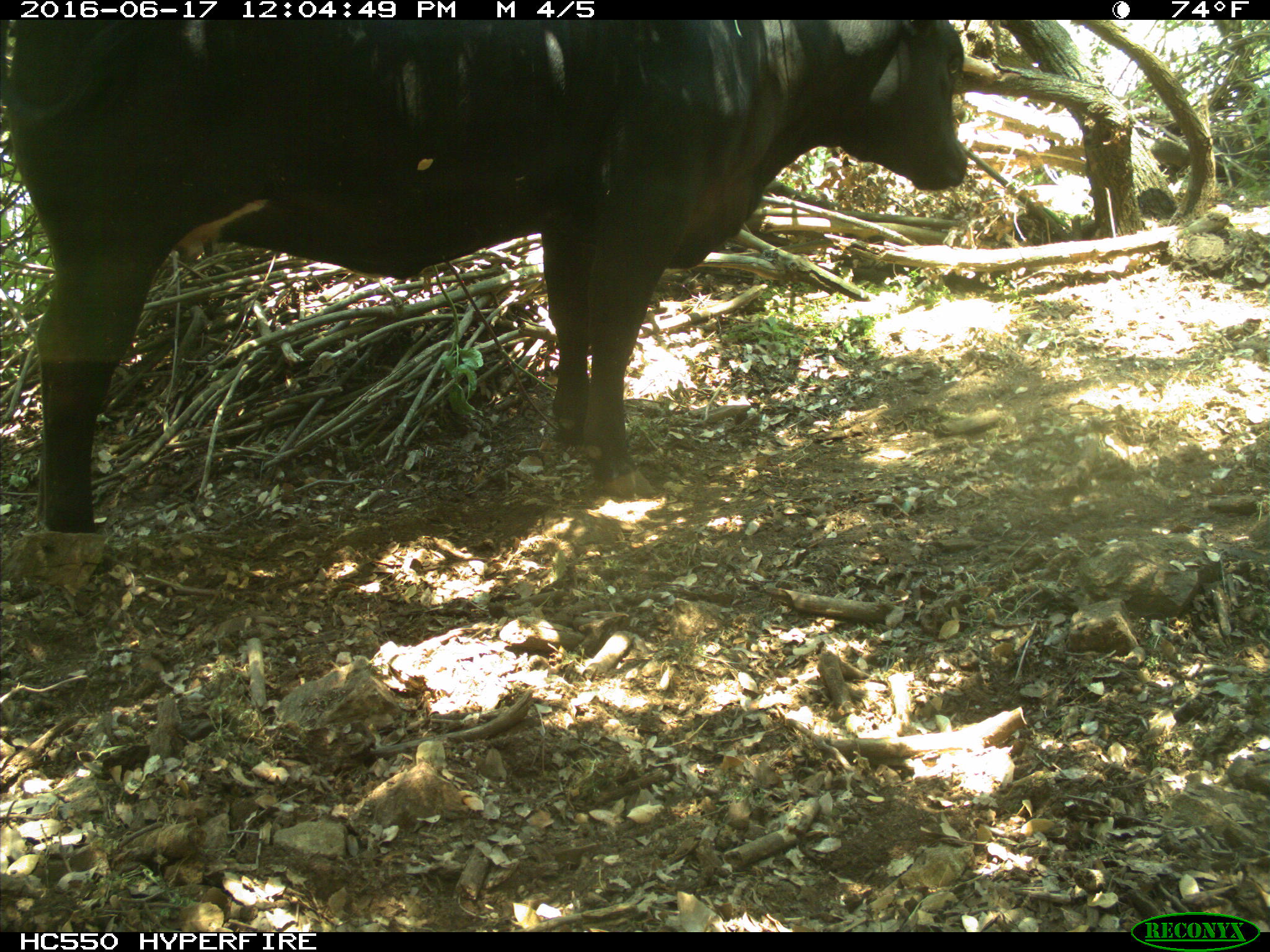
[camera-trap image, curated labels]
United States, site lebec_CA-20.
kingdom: Animalia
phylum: Chordata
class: Mammalia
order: Artiodactyla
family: Bovidae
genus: Bos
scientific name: Bos taurus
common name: domestic cow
Bos taurus (domestic cow).